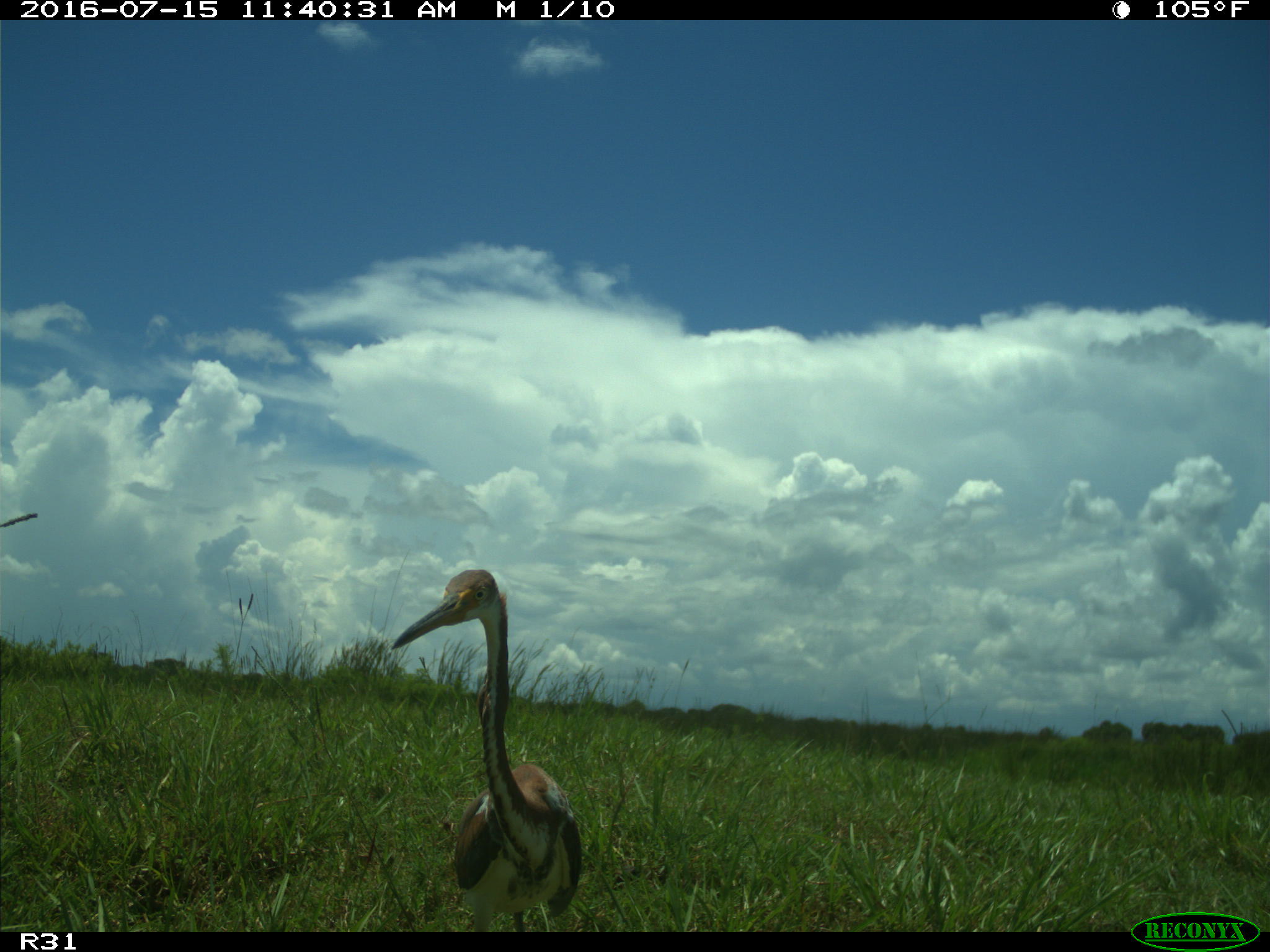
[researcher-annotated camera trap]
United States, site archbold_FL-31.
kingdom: Animalia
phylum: Chordata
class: Aves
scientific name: Aves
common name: birds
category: unidentified bird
Unidentified bird (birds) (Aves).